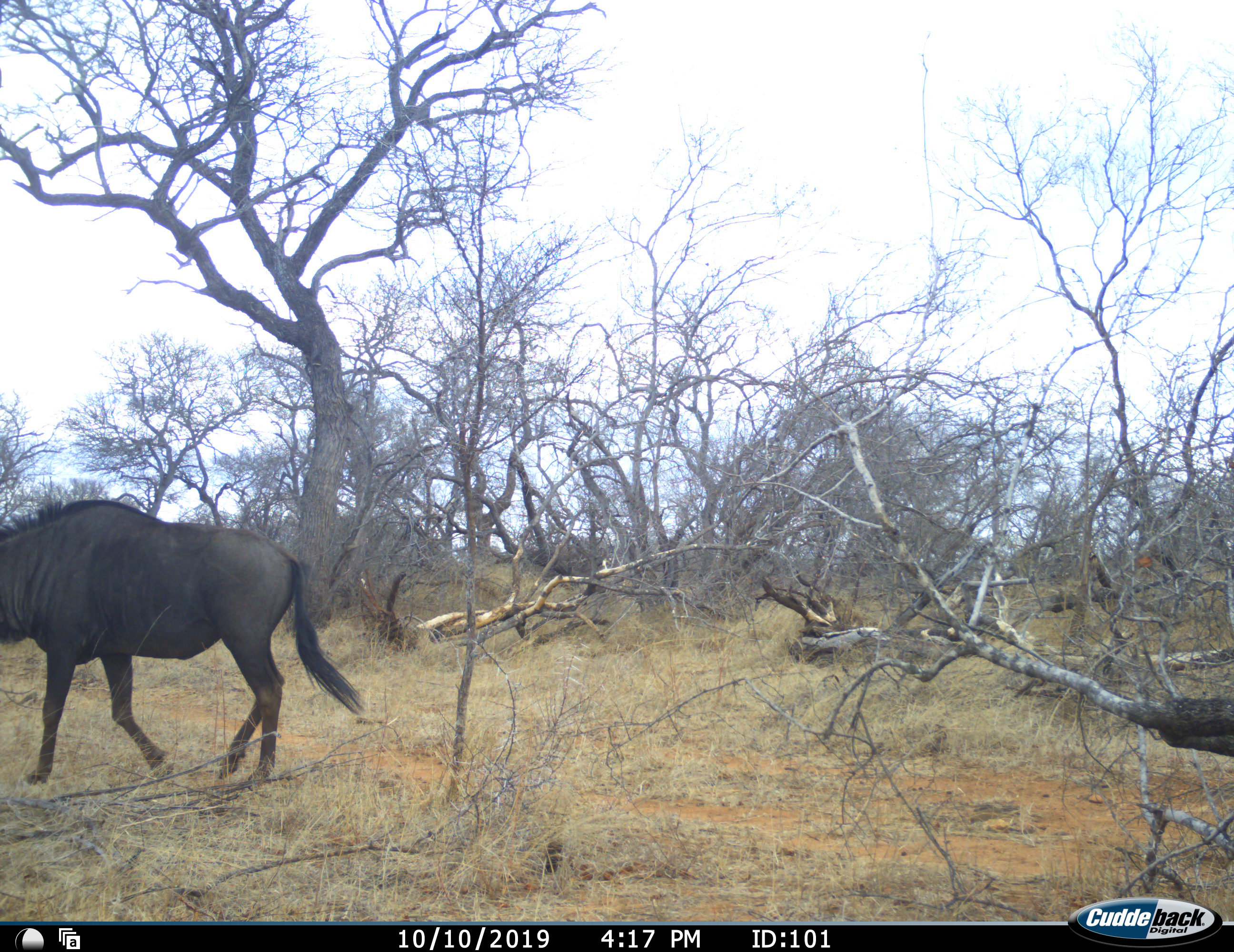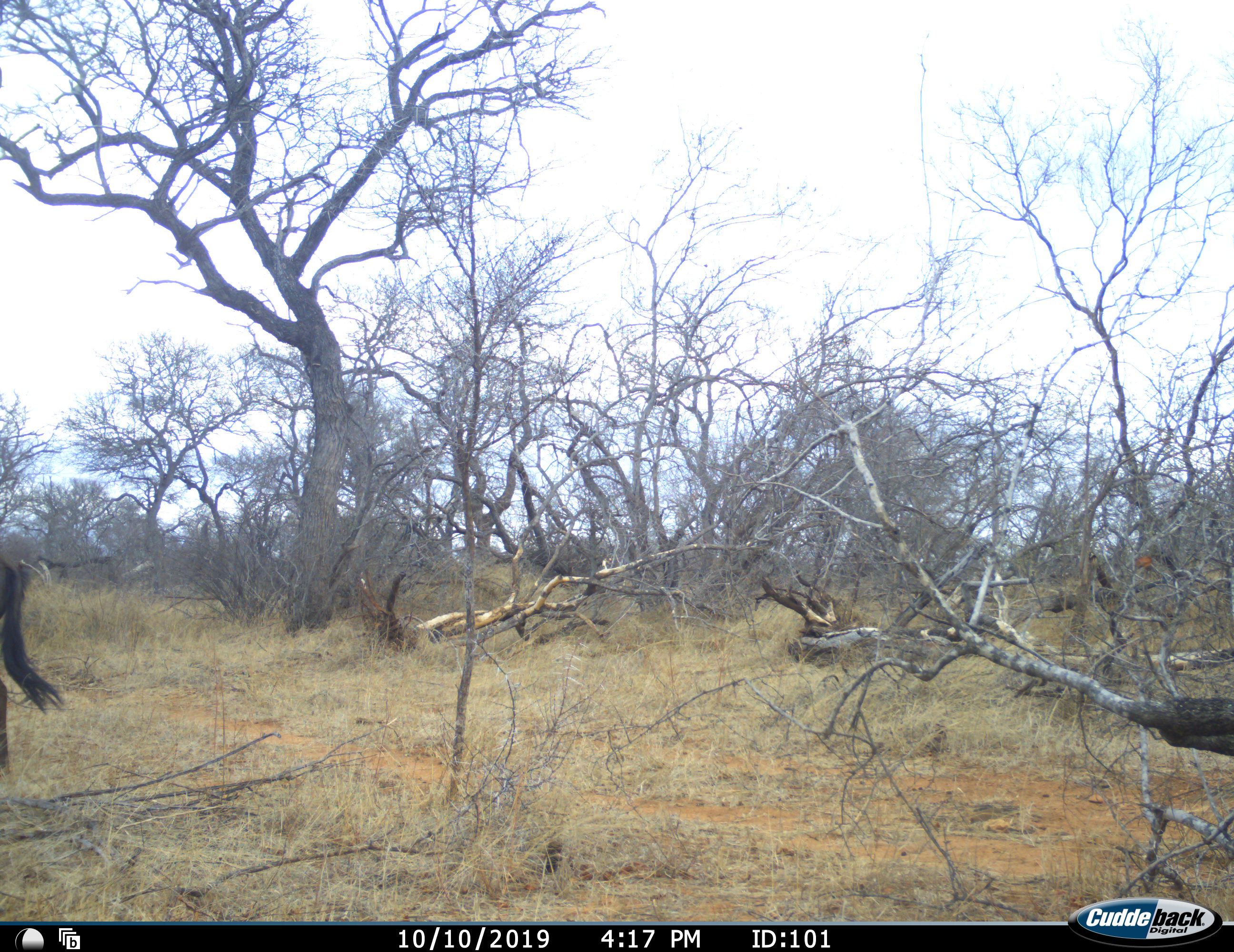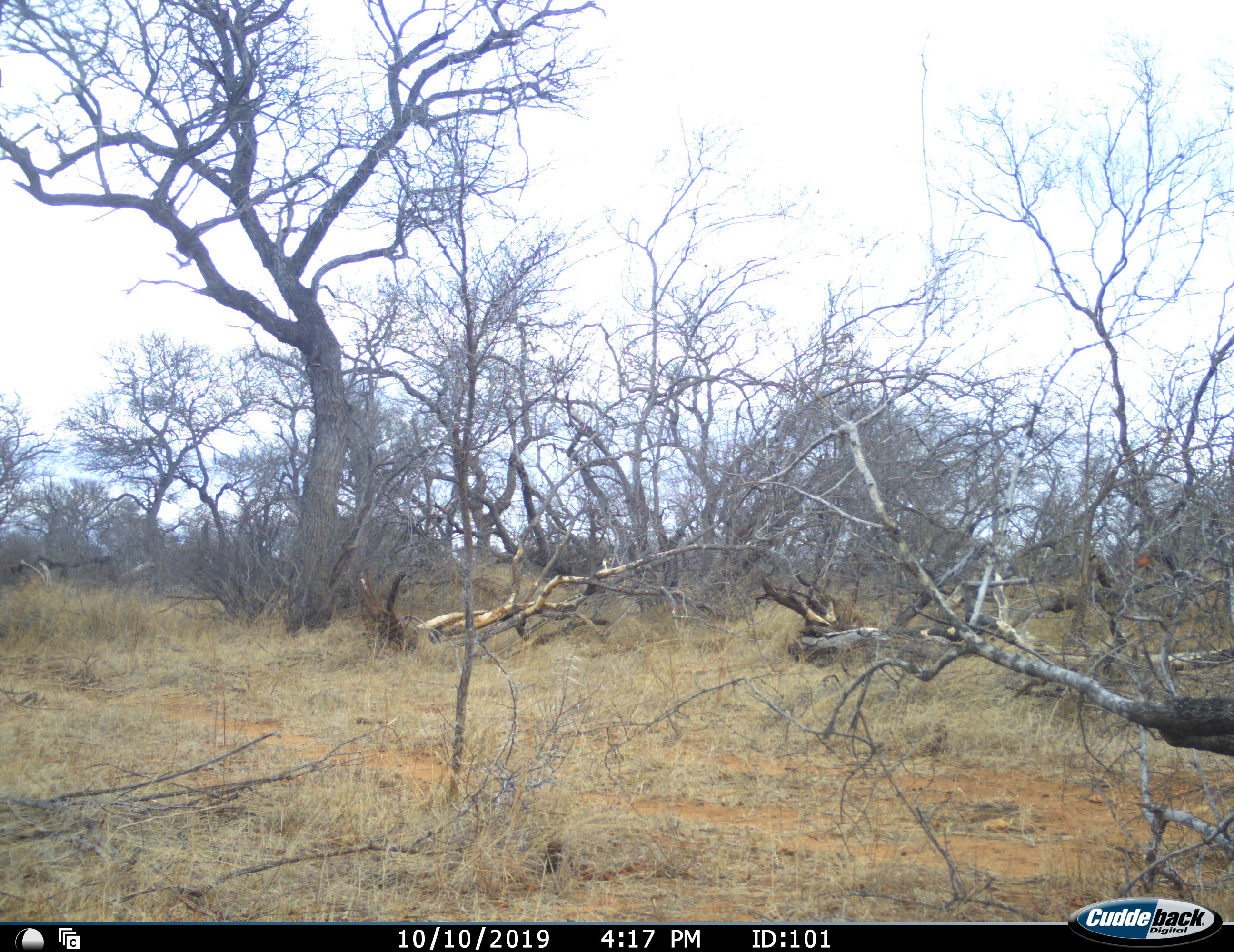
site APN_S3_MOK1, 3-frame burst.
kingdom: Animalia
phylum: Chordata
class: Mammalia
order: Artiodactyla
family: Bovidae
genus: Connochaetes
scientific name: Connochaetes taurinus taurinus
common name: blue wildebeest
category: wildebeestblue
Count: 1.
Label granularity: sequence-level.